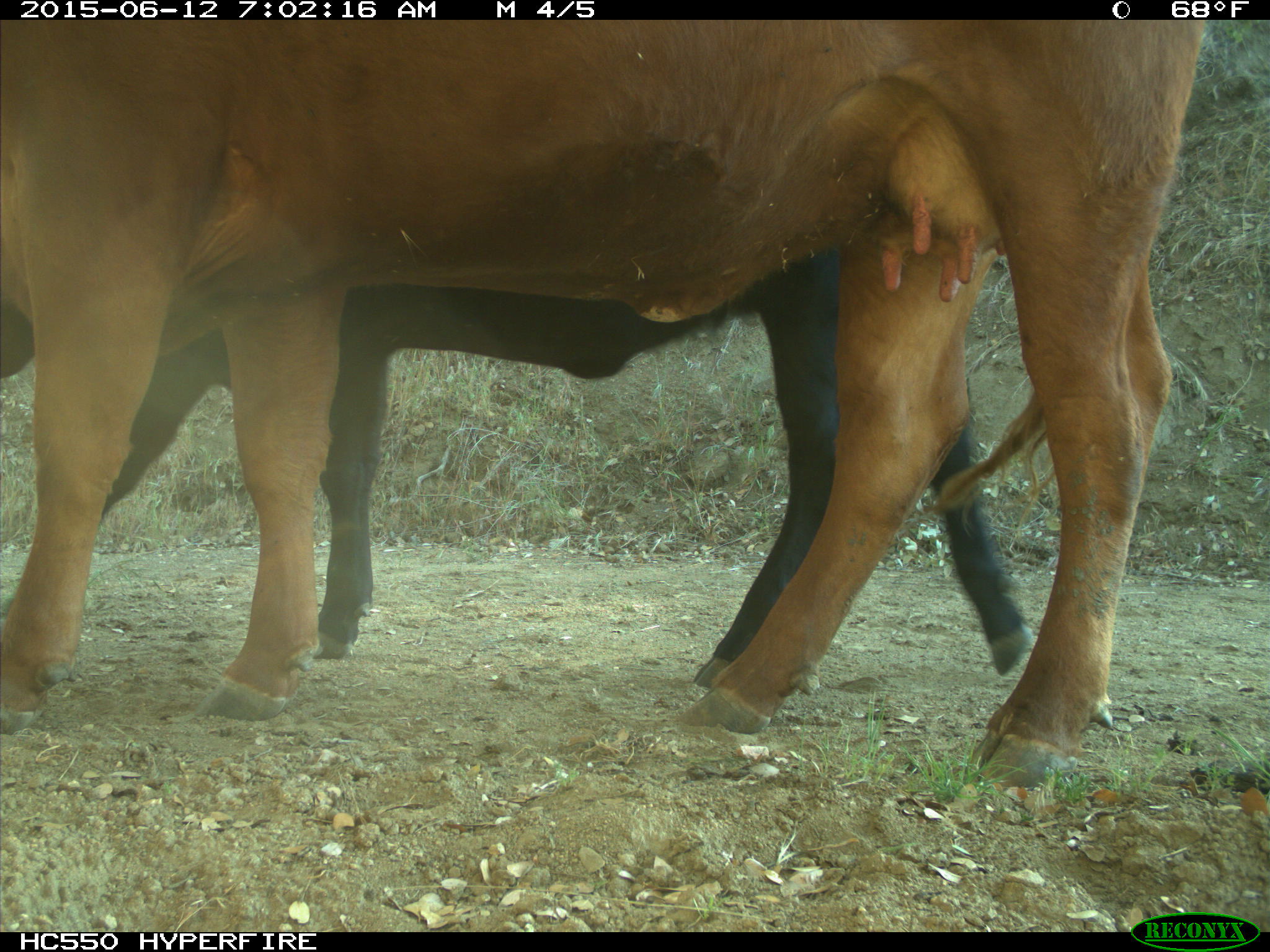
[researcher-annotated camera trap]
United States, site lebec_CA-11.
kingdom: Animalia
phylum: Chordata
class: Mammalia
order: Artiodactyla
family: Bovidae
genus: Bos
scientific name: Bos taurus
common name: domestic cow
Bos taurus (domestic cow).